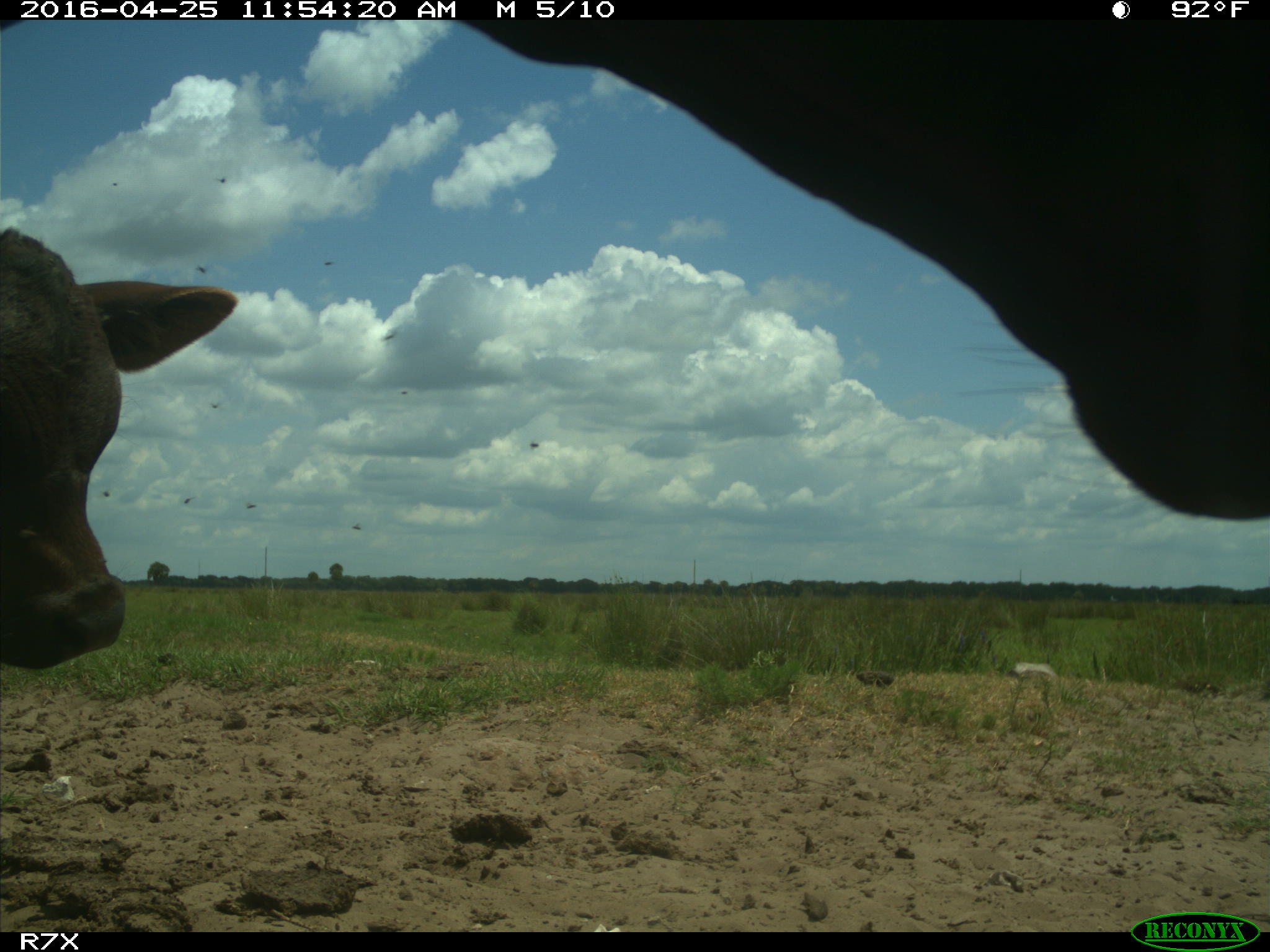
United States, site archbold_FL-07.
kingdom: Animalia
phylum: Chordata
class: Mammalia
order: Artiodactyla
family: Bovidae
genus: Bos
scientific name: Bos taurus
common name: domestic cow